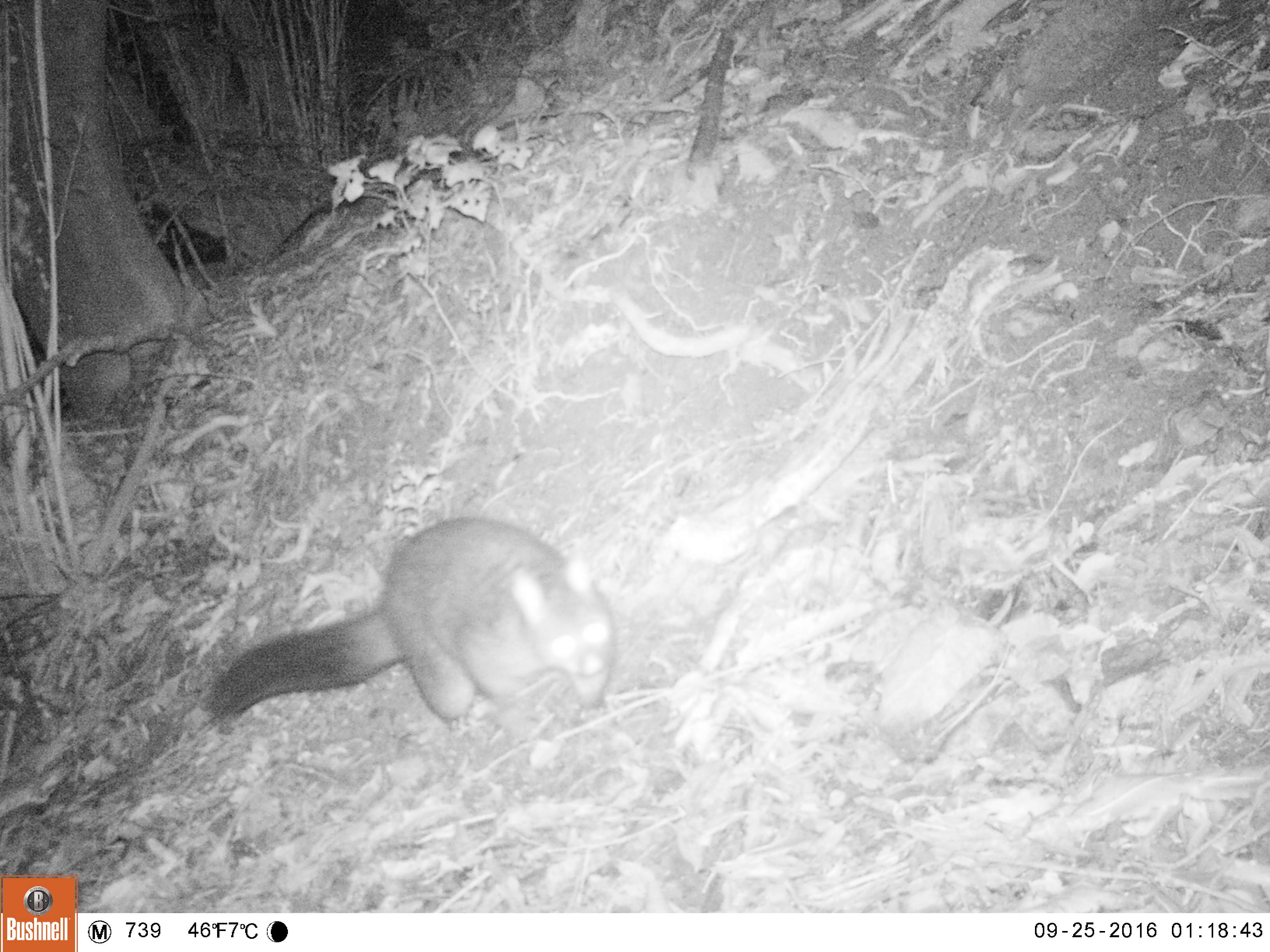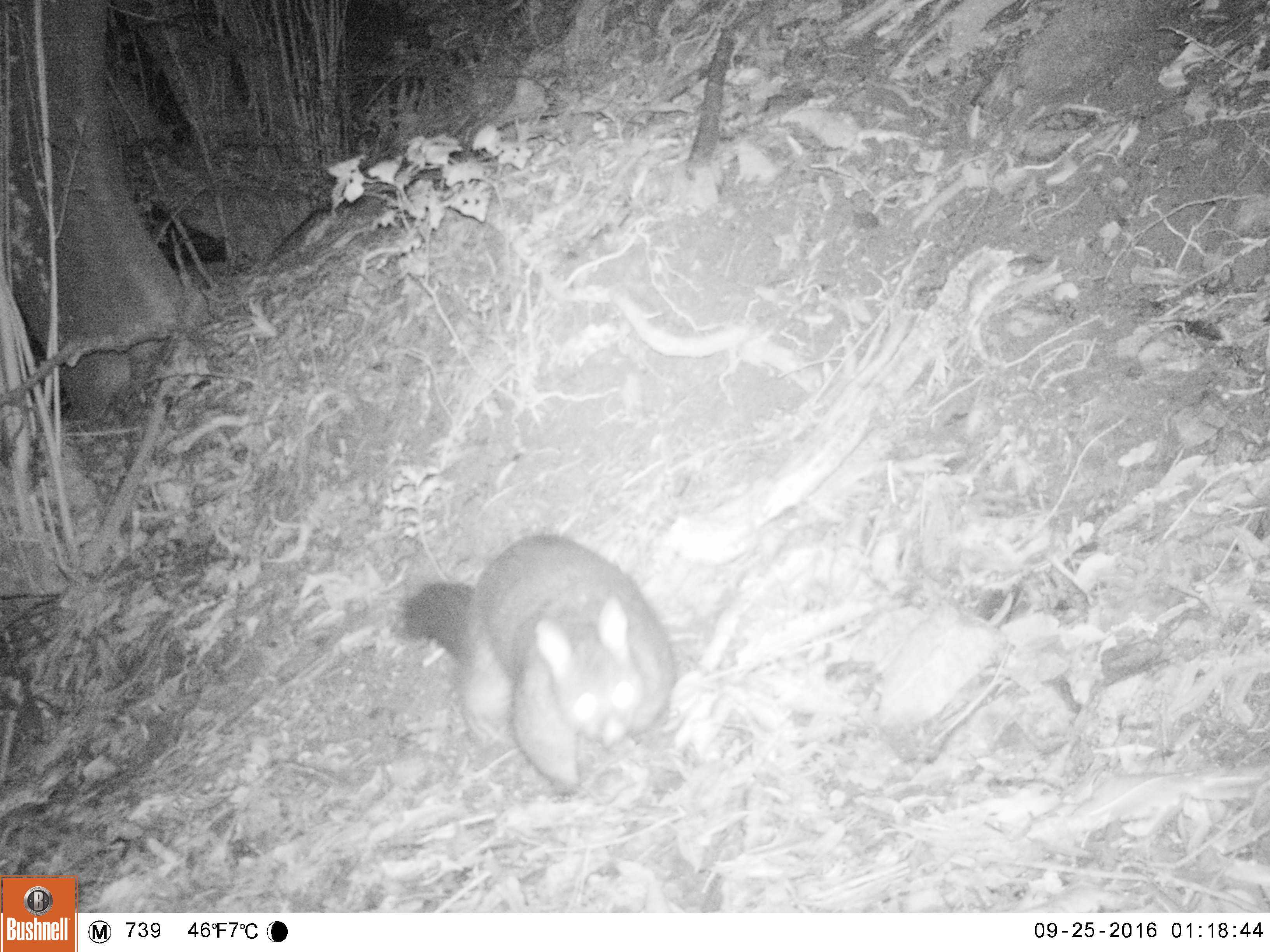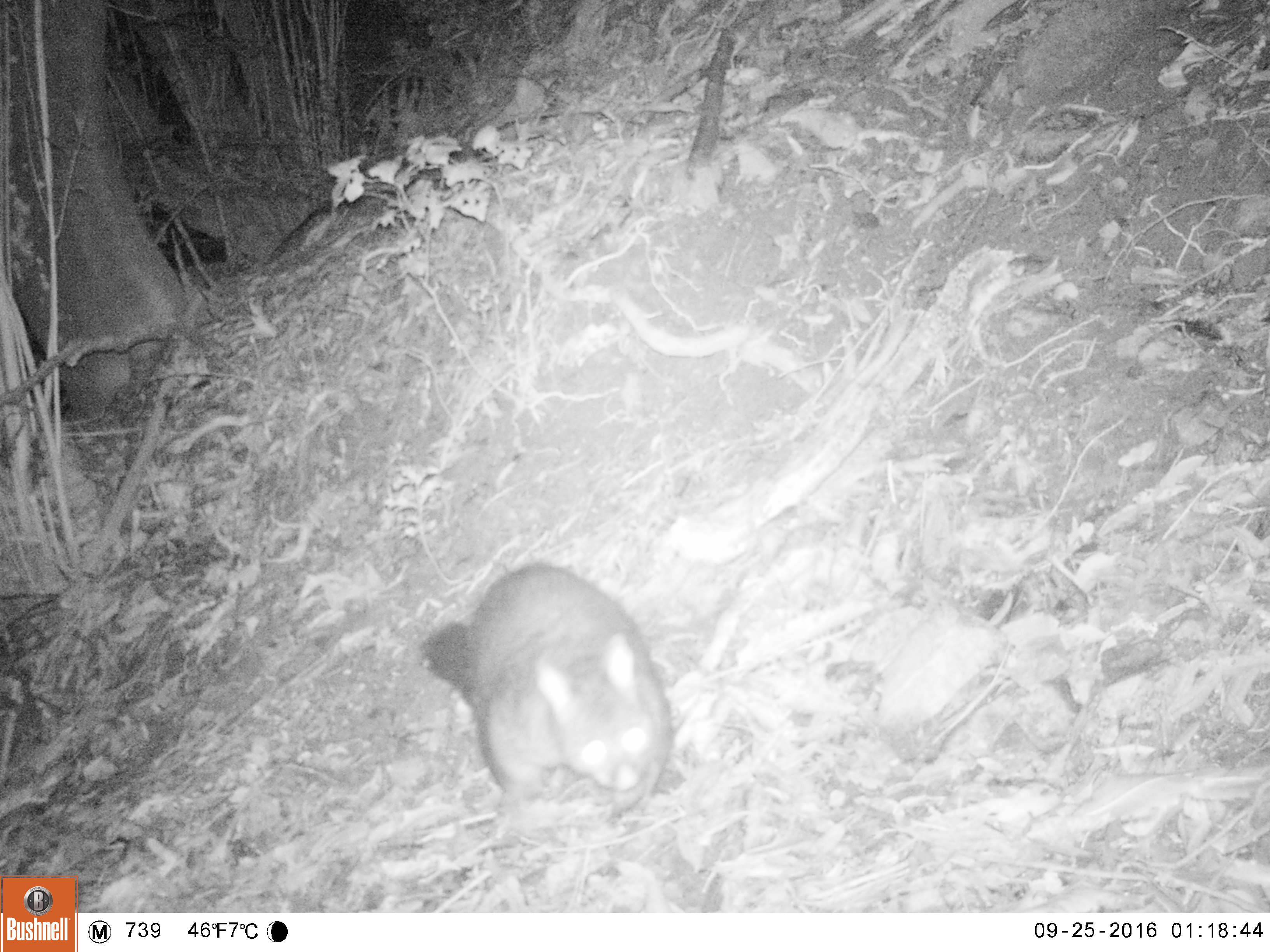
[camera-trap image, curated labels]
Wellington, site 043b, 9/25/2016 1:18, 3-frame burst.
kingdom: Animalia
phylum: Chordata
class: Mammalia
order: Didelphimorphia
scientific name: Didelphimorphia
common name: possum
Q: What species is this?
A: Possum (Didelphimorphia).